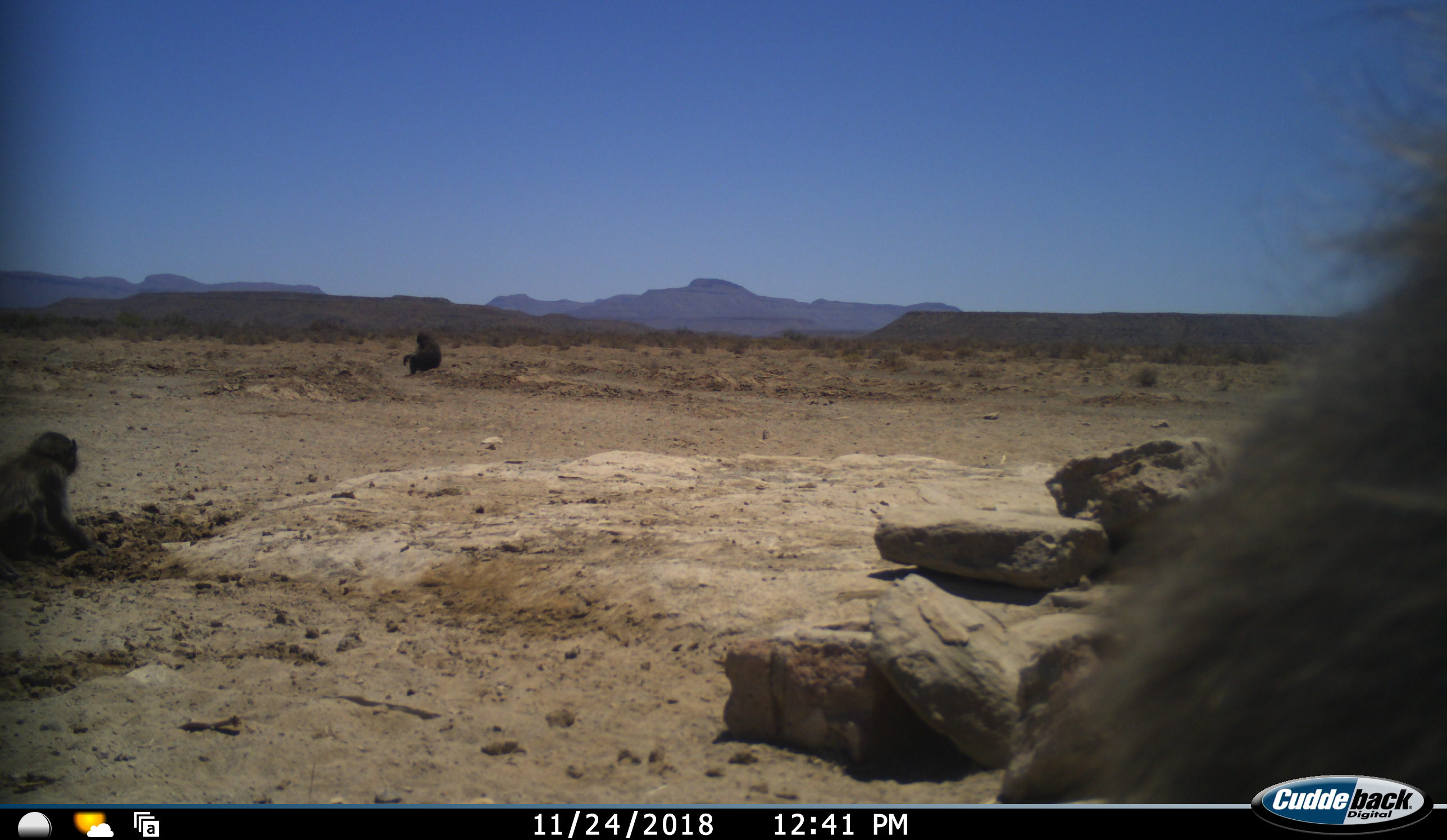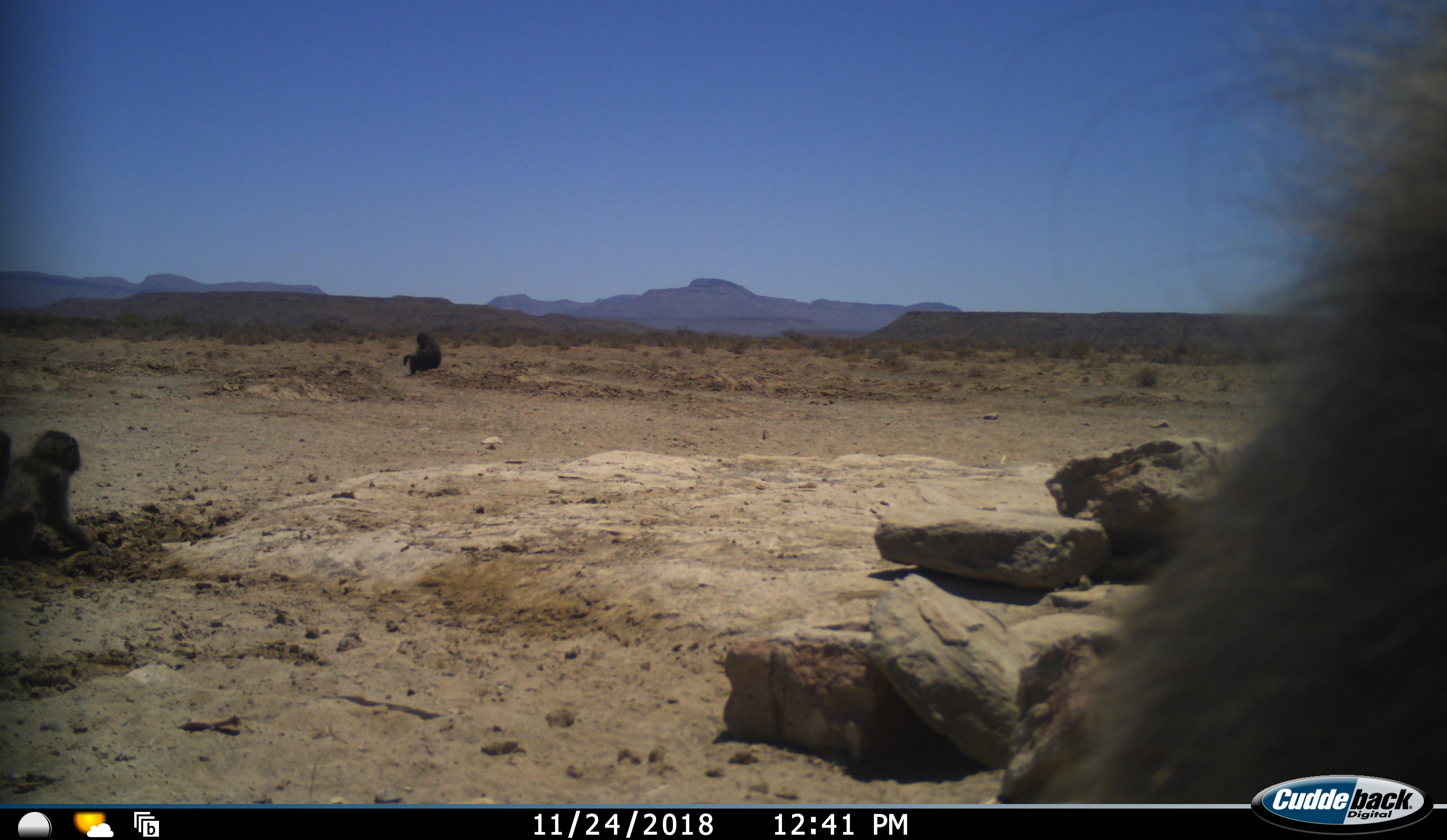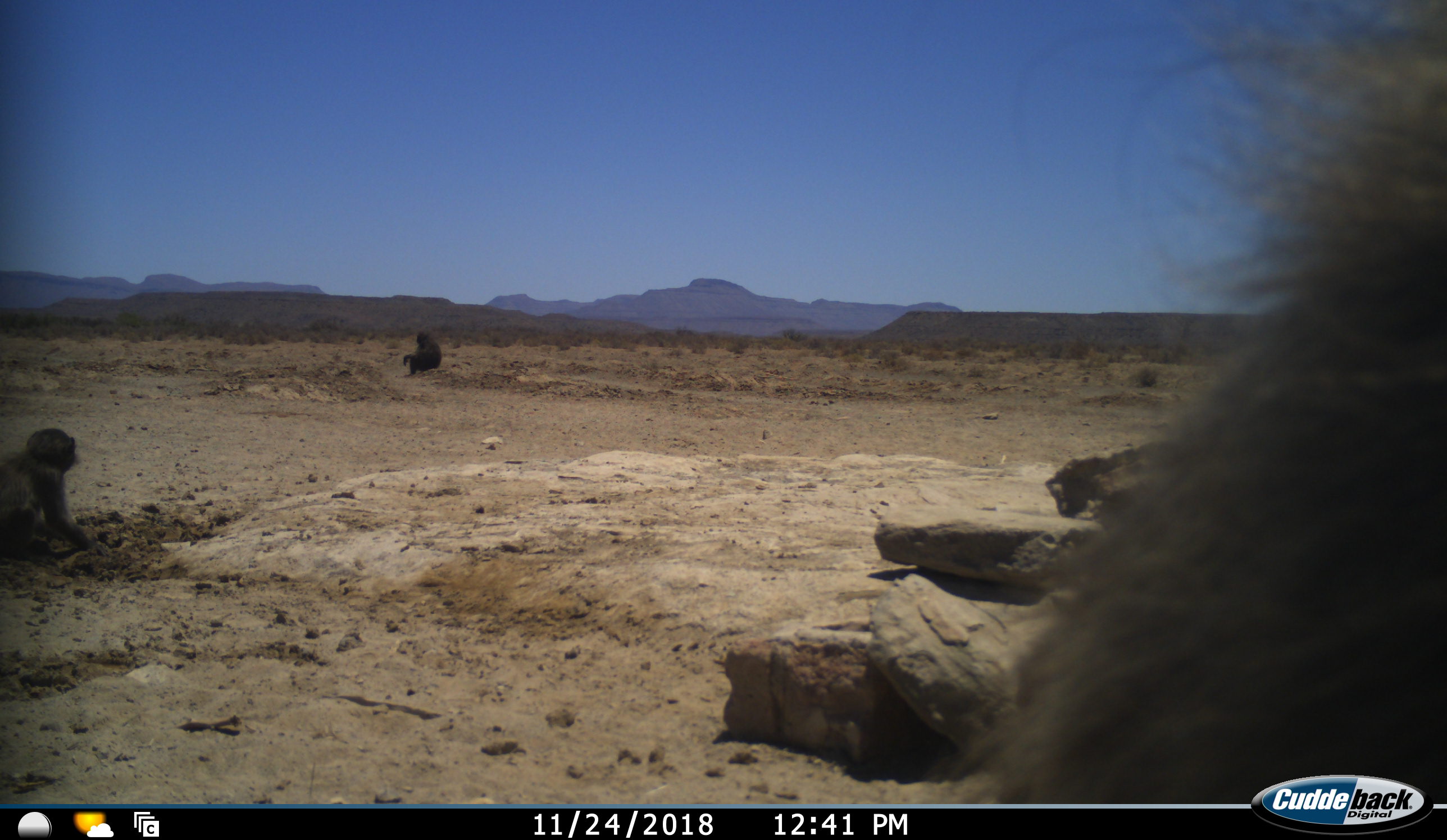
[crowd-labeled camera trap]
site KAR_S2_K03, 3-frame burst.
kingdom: Animalia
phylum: Chordata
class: Mammalia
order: Primates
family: Cercopithecidae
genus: Papio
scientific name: Papio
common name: baboon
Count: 3.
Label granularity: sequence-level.